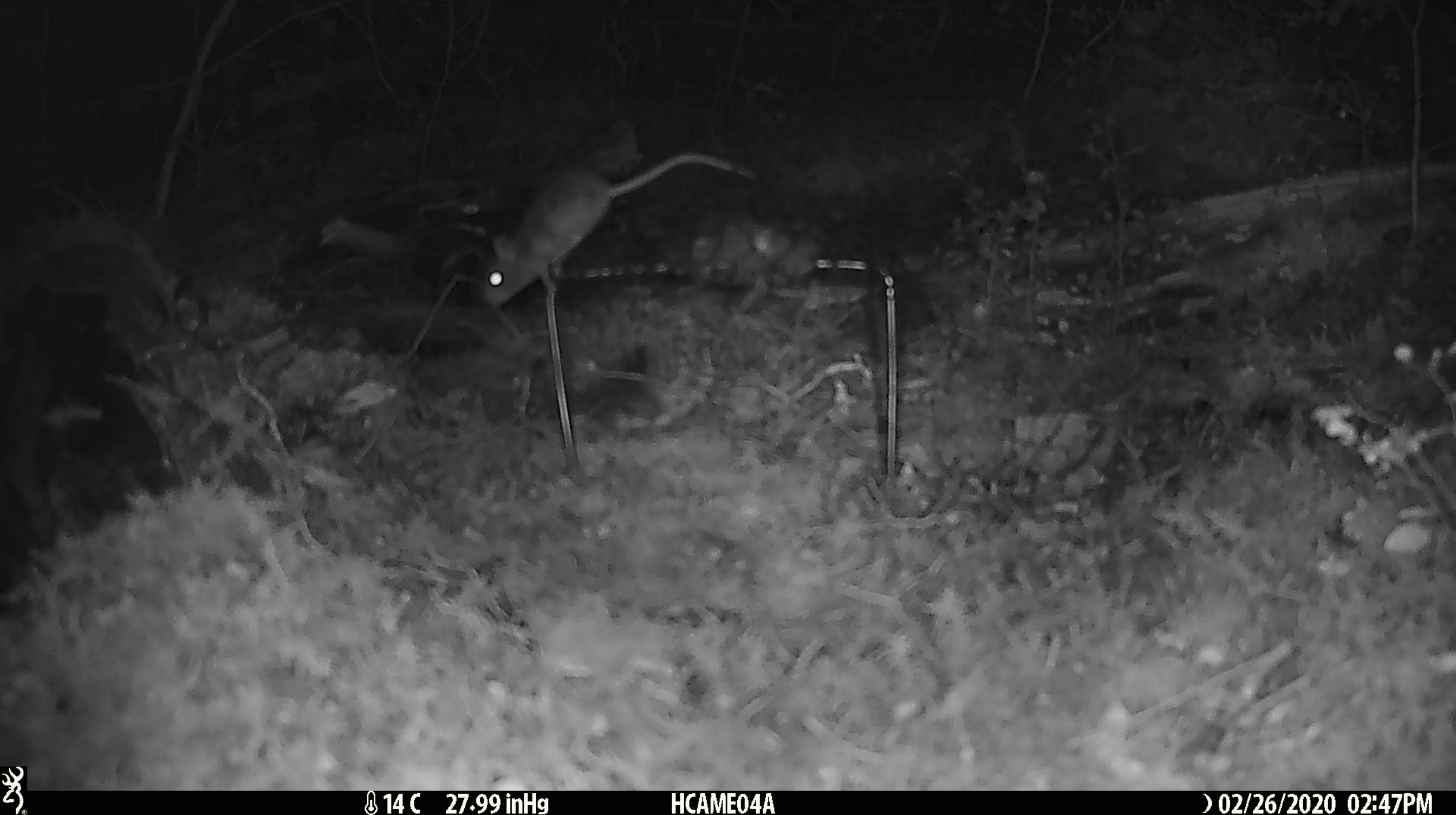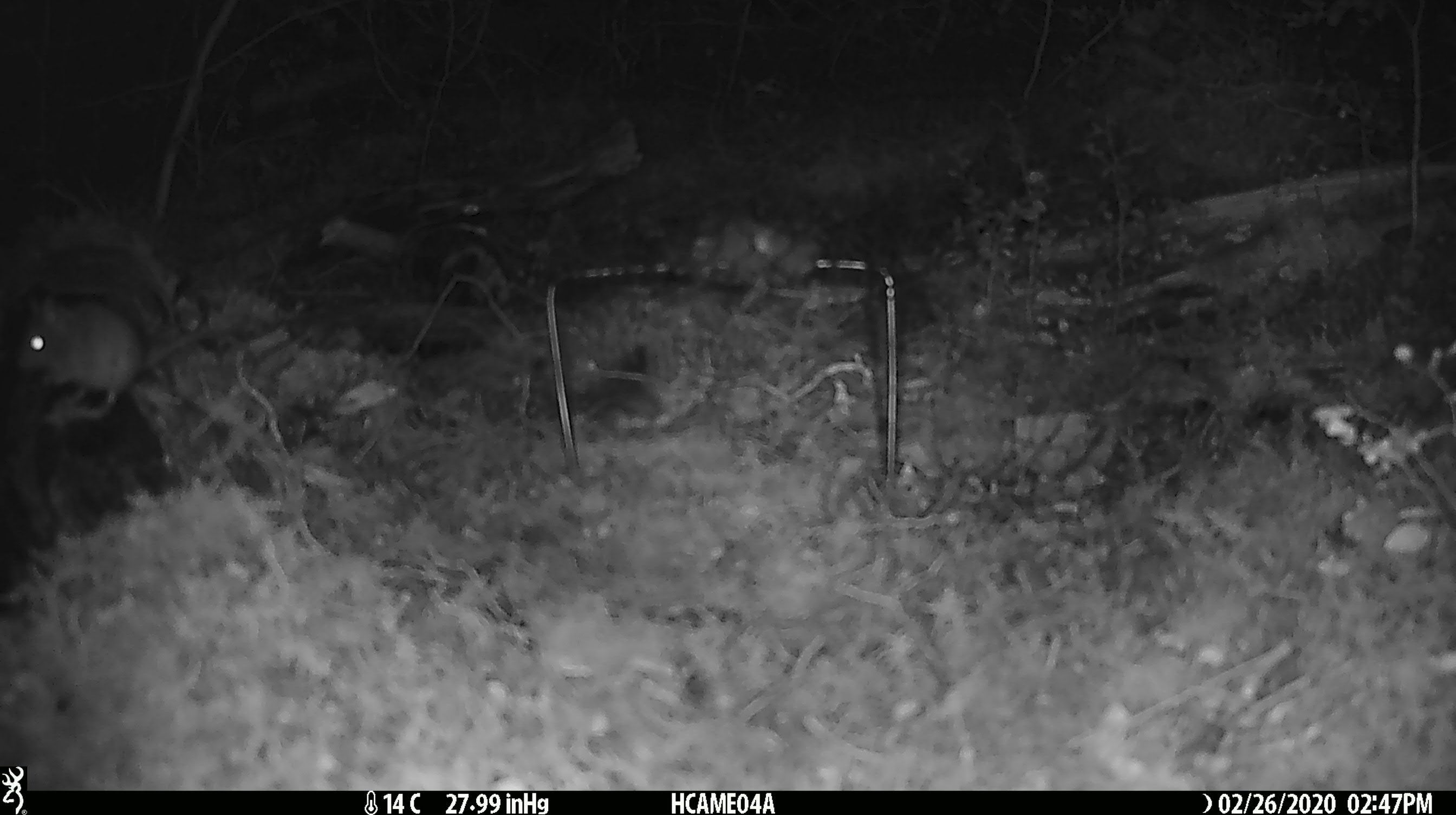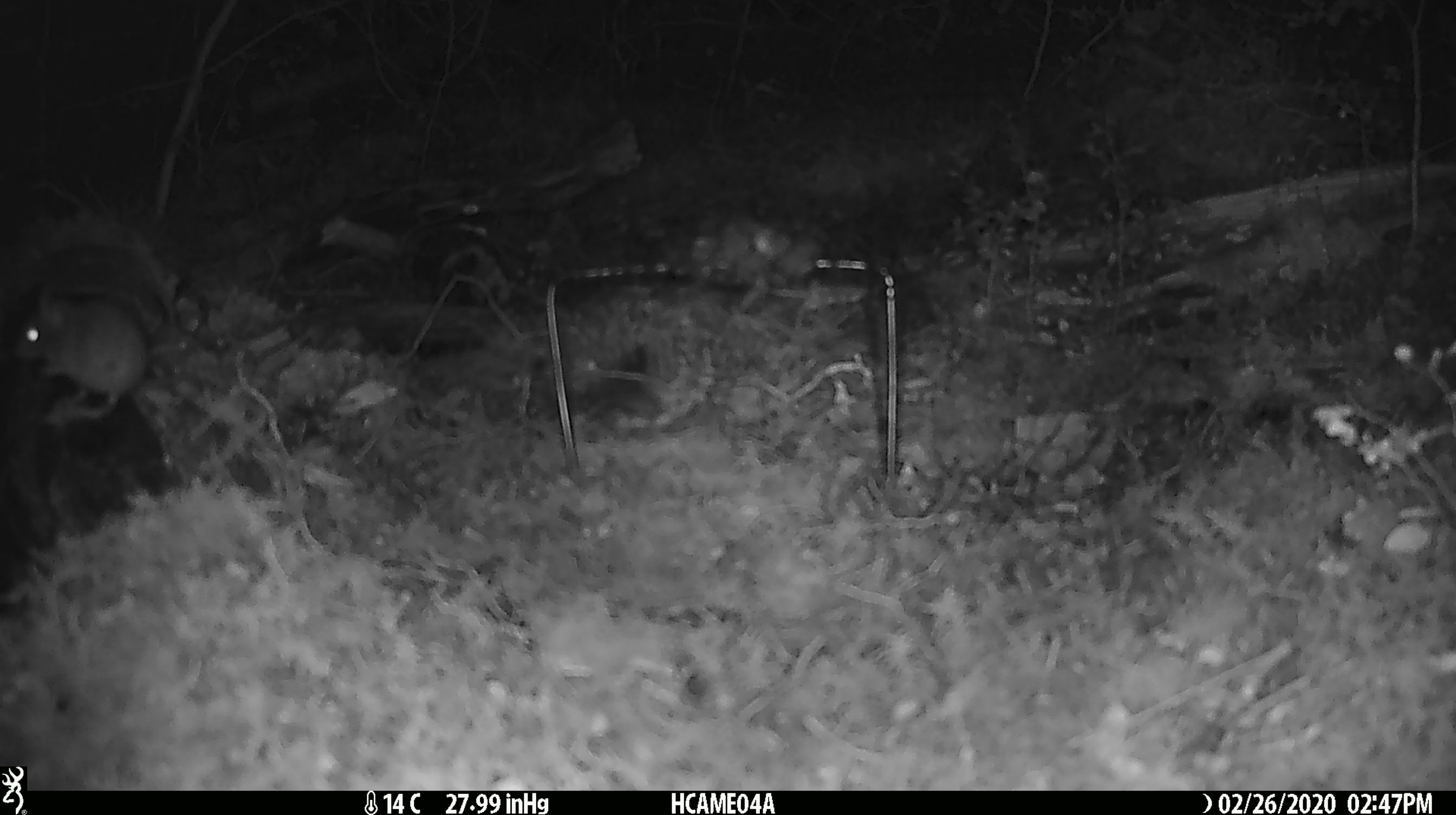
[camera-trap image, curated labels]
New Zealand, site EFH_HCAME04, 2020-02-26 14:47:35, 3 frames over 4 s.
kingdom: Animalia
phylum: Chordata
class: Mammalia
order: Rodentia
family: Muridae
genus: Mus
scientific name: Mus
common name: mouse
Mouse (Mus).